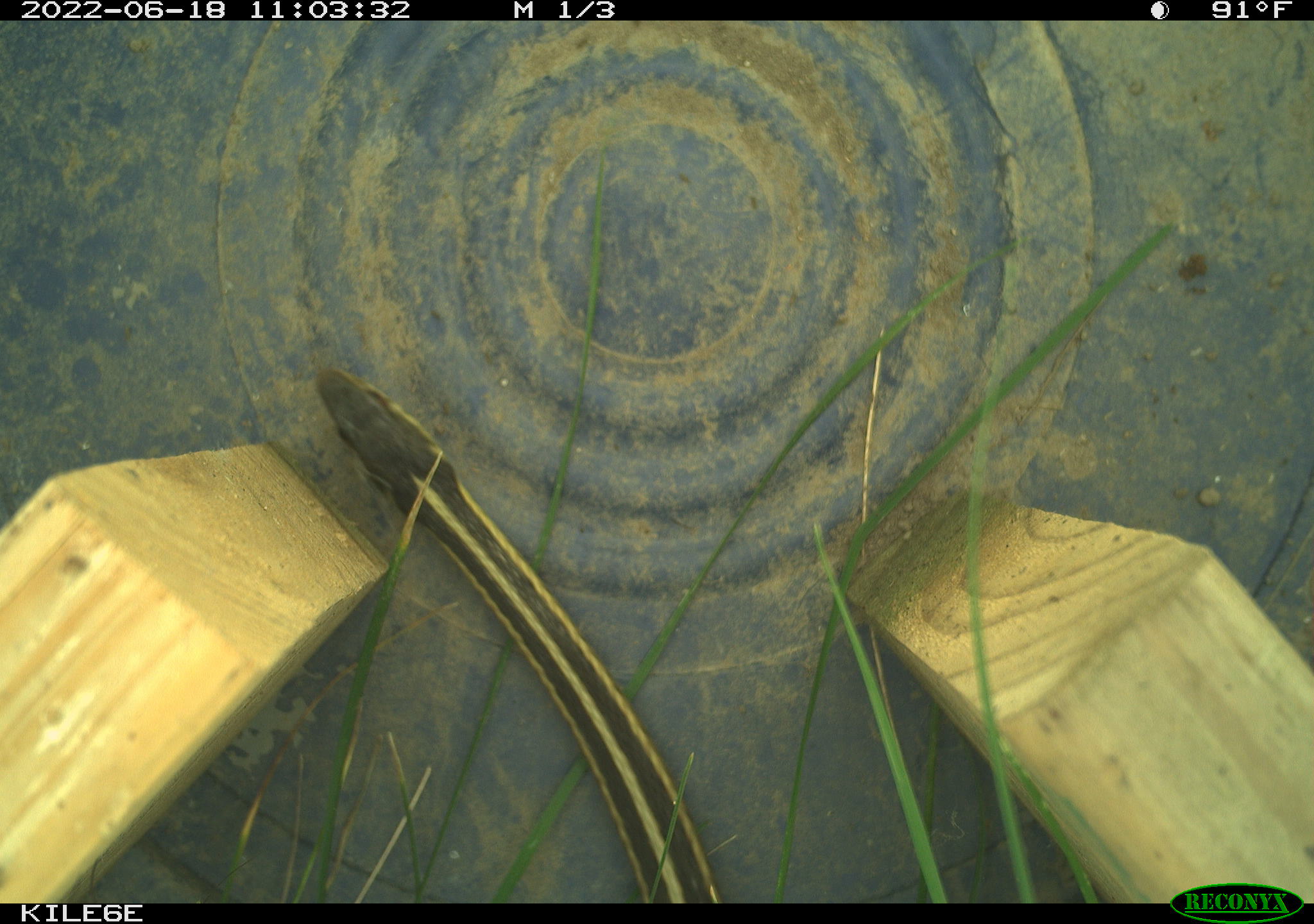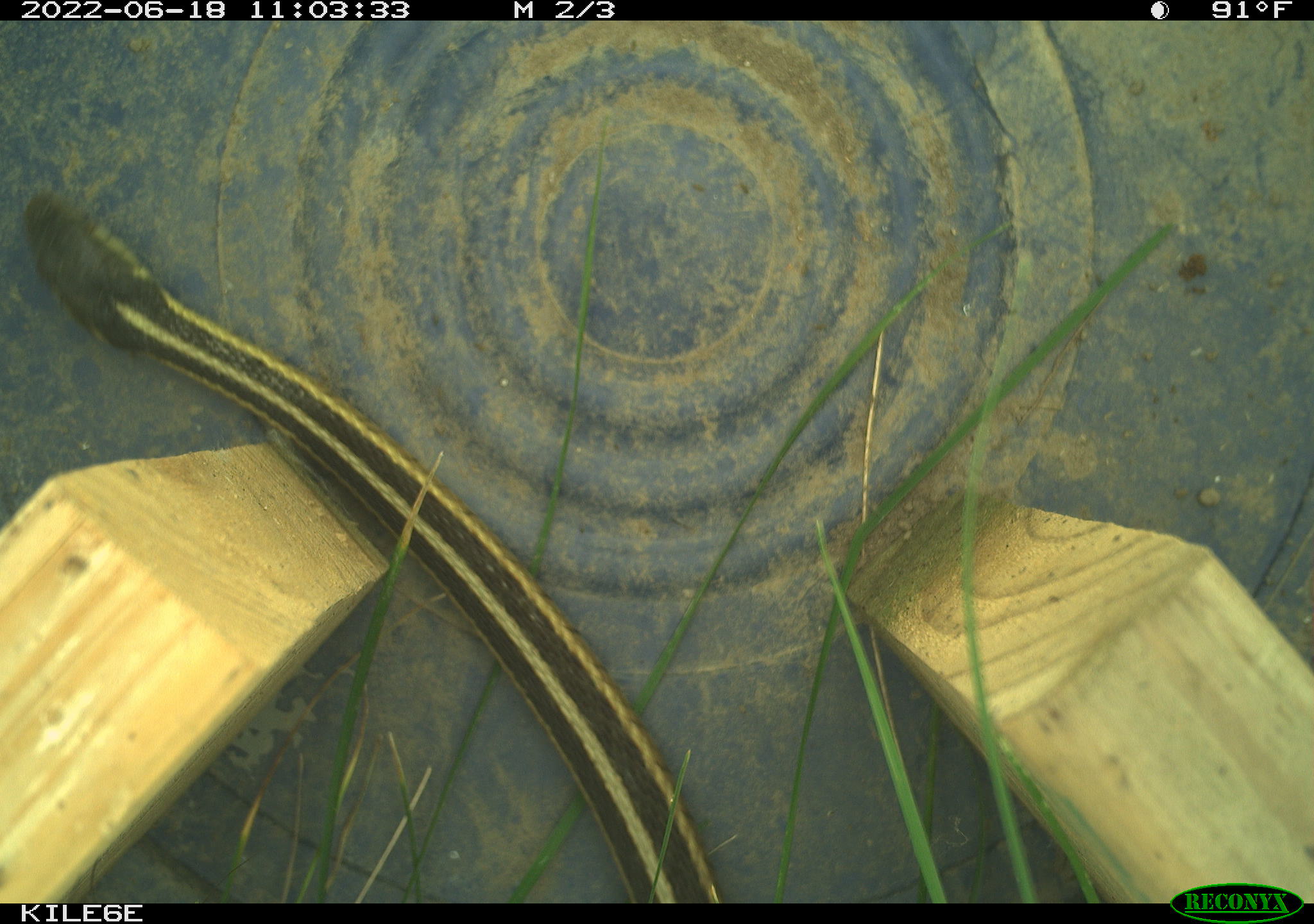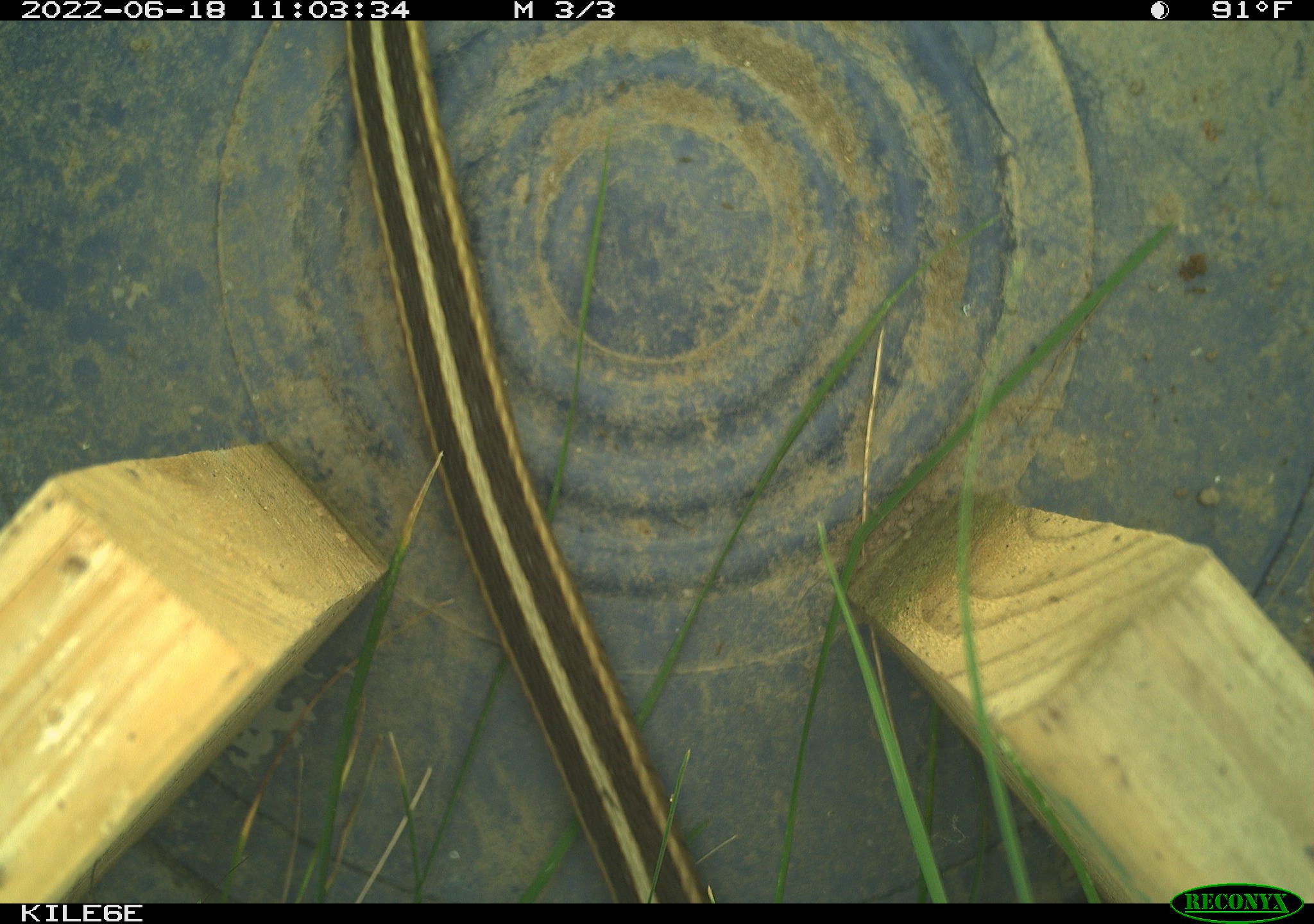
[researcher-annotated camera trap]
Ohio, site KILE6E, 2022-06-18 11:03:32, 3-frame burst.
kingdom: Animalia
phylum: Chordata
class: Reptilia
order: Squamata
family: Colubridae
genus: Thamnophis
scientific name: Thamnophis sirtalis sirtalis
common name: eastern gartersnake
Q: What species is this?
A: Eastern gartersnake (Thamnophis sirtalis sirtalis).